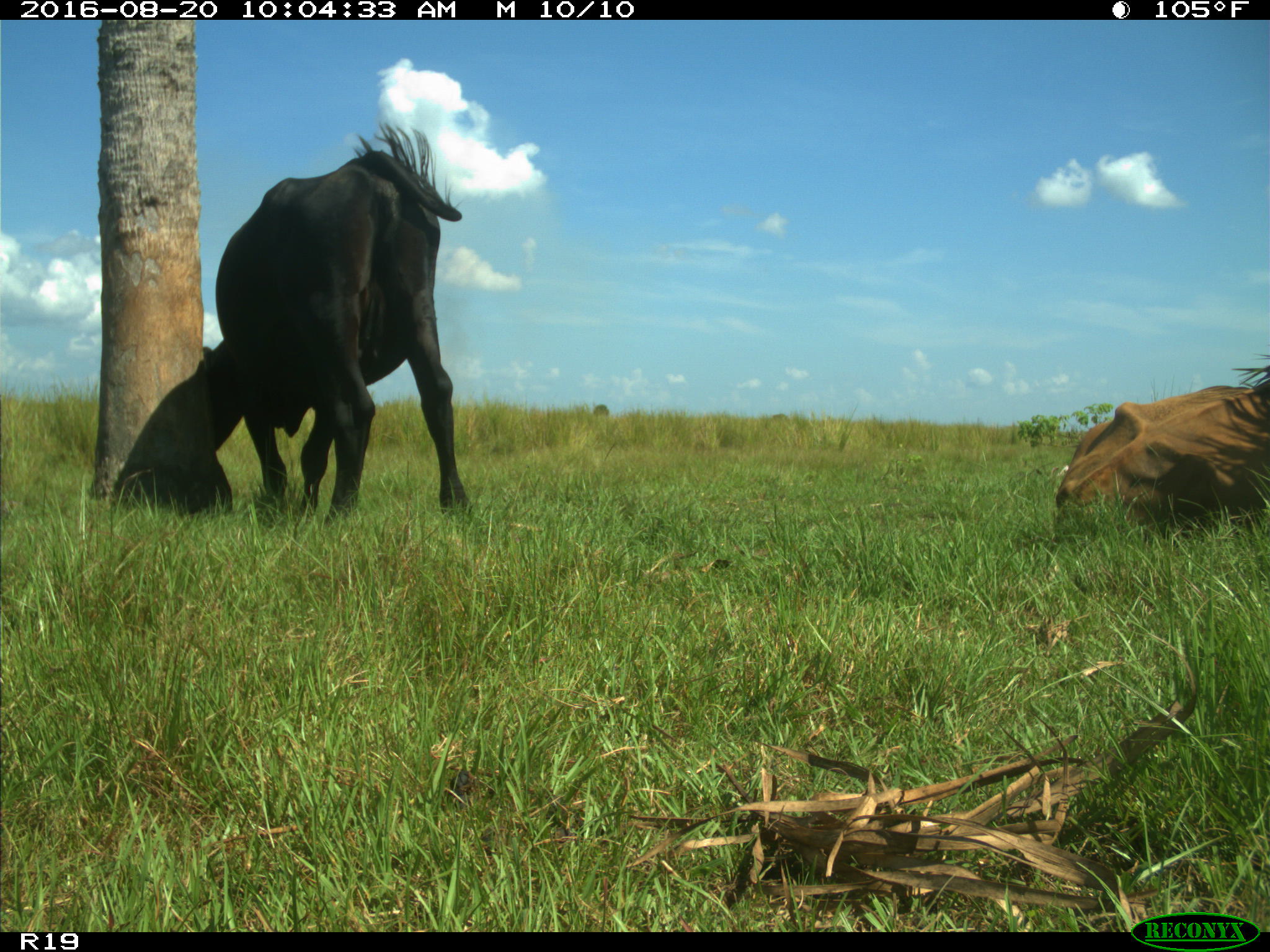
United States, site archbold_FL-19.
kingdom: Animalia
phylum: Chordata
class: Mammalia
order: Artiodactyla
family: Bovidae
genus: Bos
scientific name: Bos taurus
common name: domestic cow